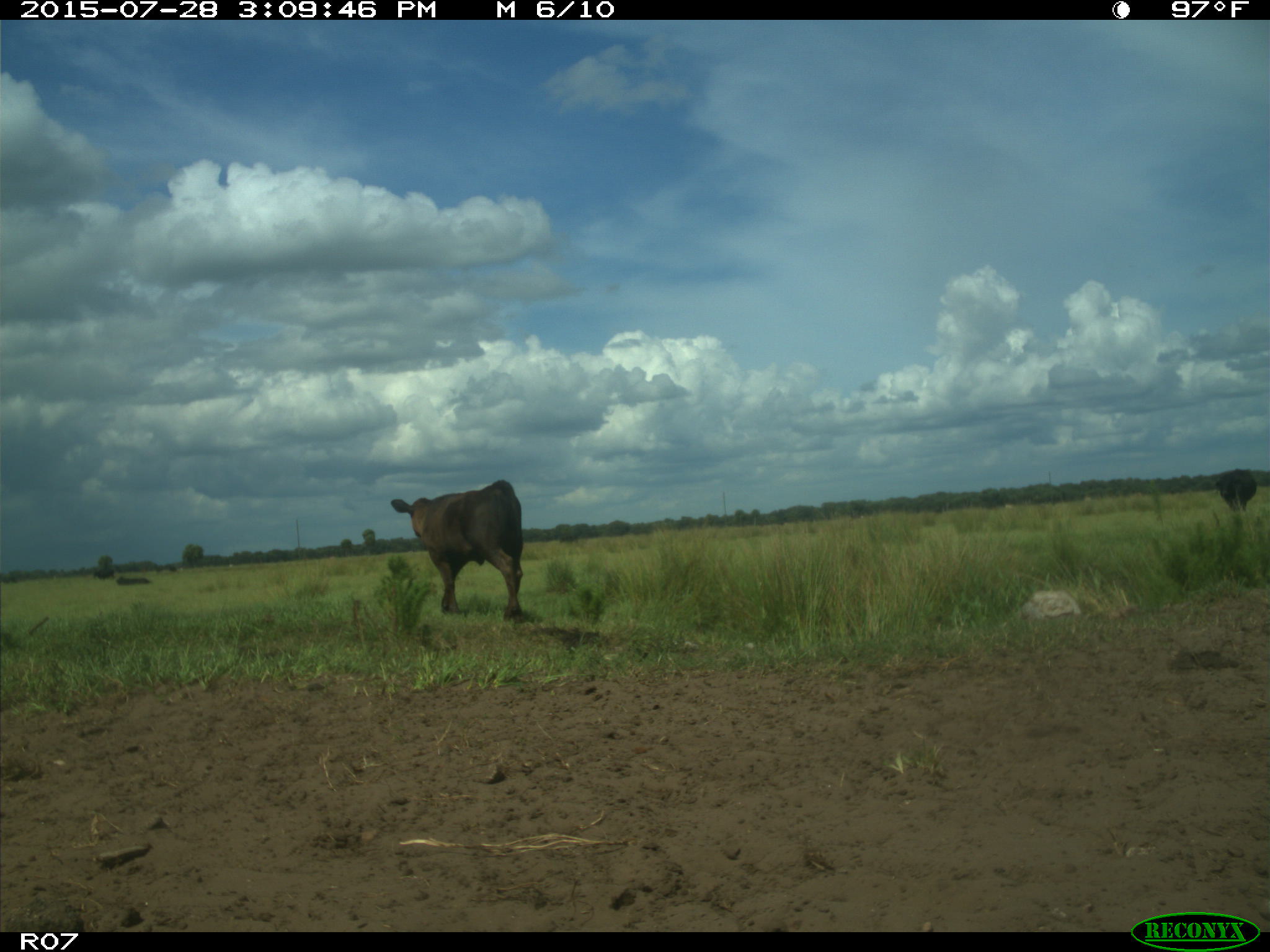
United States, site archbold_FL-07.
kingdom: Animalia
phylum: Chordata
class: Mammalia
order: Artiodactyla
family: Bovidae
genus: Bos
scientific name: Bos taurus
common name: domestic cow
Bos taurus (domestic cow).